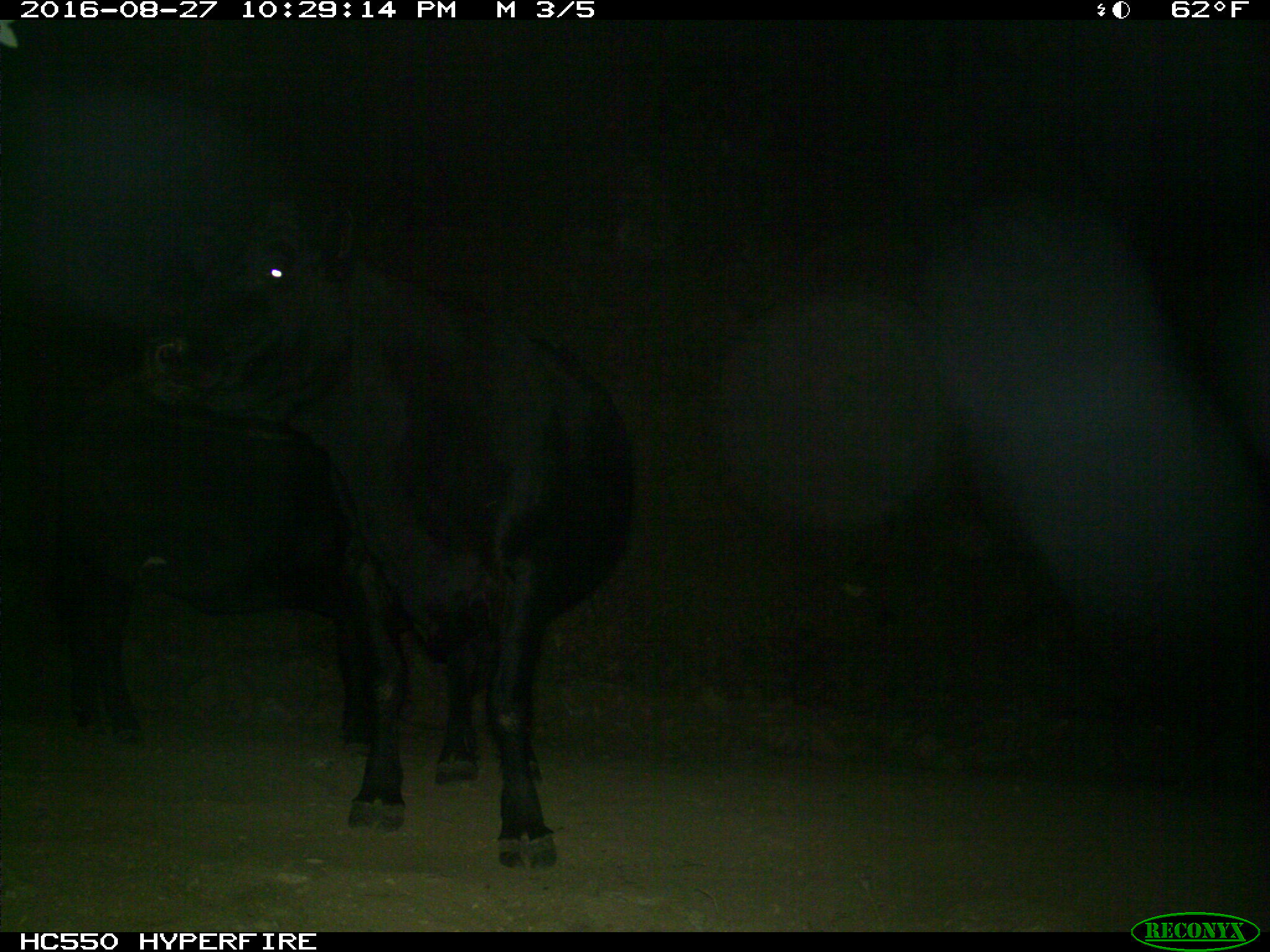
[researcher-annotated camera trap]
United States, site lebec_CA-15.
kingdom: Animalia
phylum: Chordata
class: Mammalia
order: Artiodactyla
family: Bovidae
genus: Bos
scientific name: Bos taurus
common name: domestic cow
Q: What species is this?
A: Bos taurus (domestic cow).